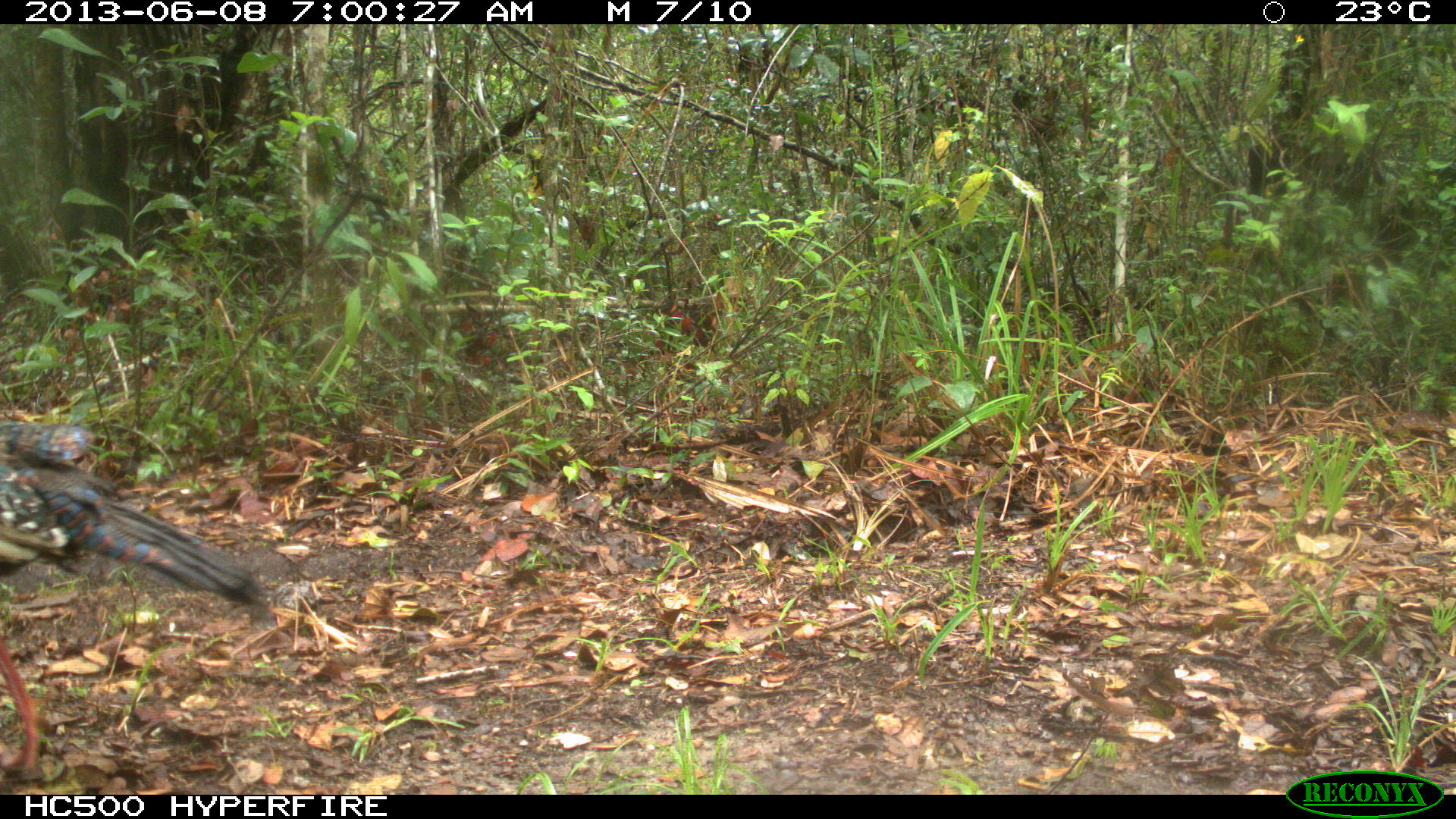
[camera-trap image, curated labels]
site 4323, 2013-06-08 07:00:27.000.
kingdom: Animalia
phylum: Chordata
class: Aves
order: Galliformes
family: Phasianidae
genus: Meleagris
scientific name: Meleagris ocellata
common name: ocellated turkey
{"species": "Meleagris ocellata (ocellated turkey)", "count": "1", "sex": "male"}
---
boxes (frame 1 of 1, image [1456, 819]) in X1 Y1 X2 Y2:
meleagris ocellata: 0 416 282 777